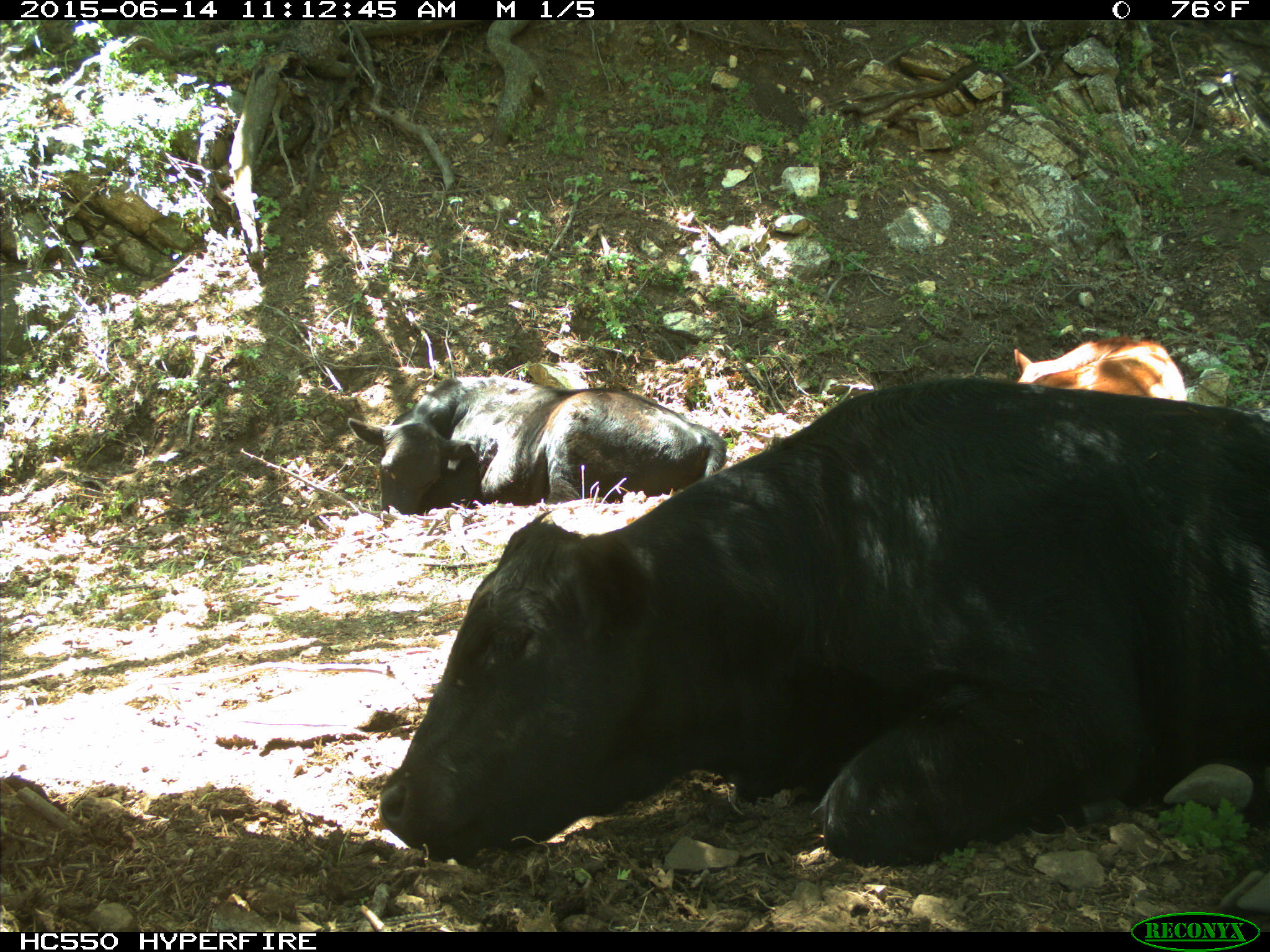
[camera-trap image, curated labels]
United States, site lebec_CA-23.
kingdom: Animalia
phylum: Chordata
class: Mammalia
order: Artiodactyla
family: Bovidae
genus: Bos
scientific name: Bos taurus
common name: domestic cow